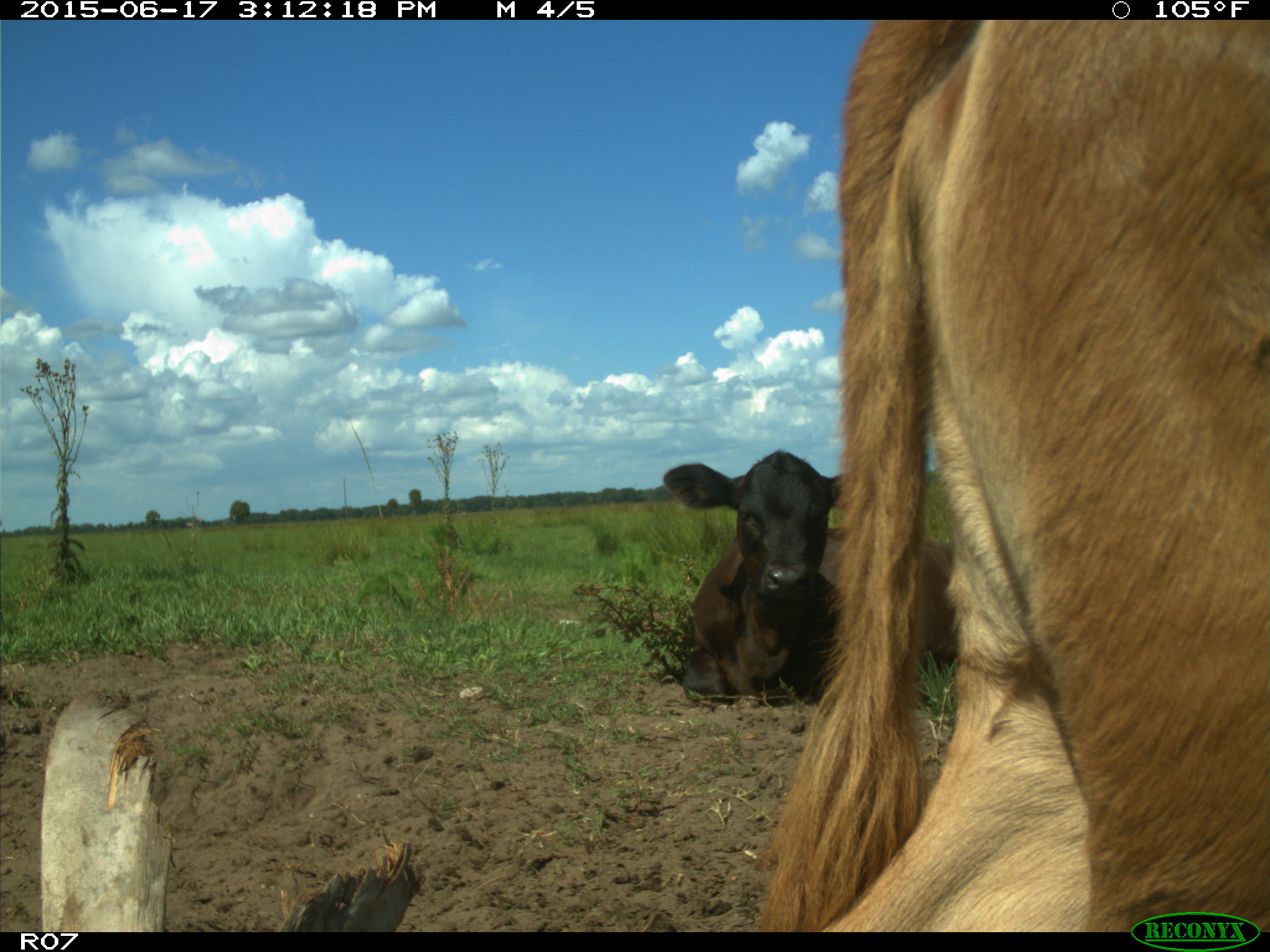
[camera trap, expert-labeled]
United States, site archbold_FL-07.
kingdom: Animalia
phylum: Chordata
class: Mammalia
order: Artiodactyla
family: Bovidae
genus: Bos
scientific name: Bos taurus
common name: domestic cow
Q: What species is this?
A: Bos taurus (domestic cow).